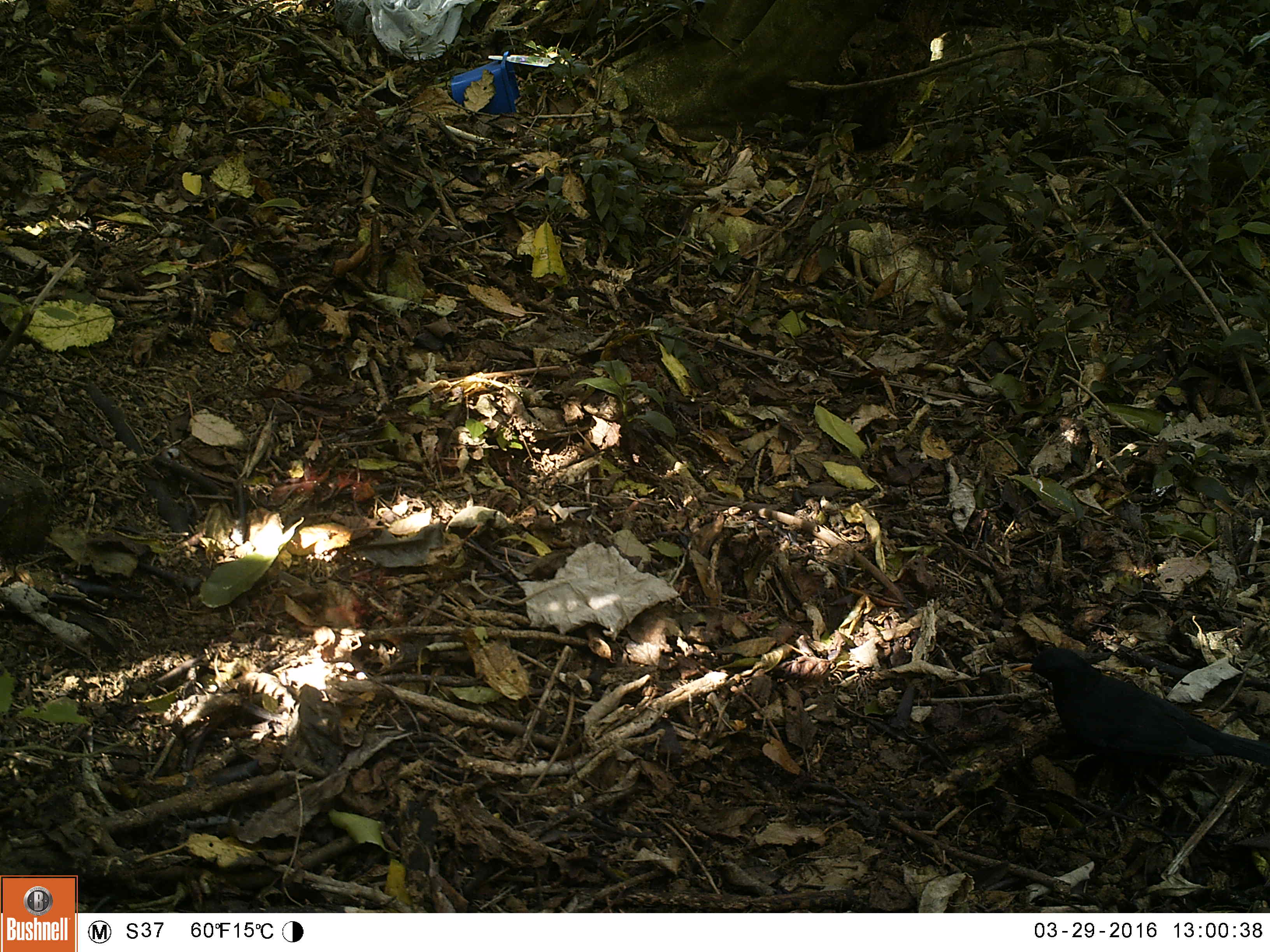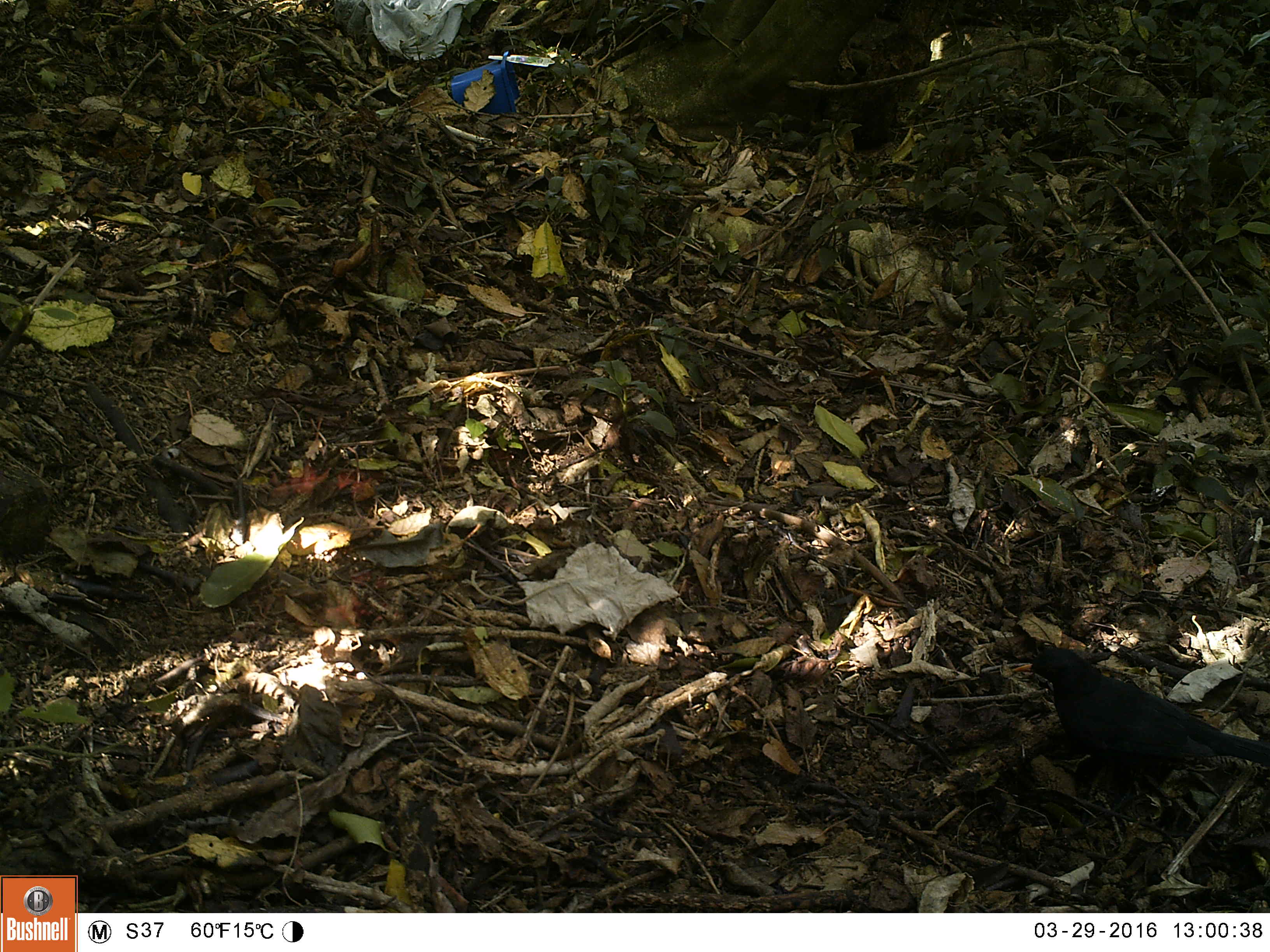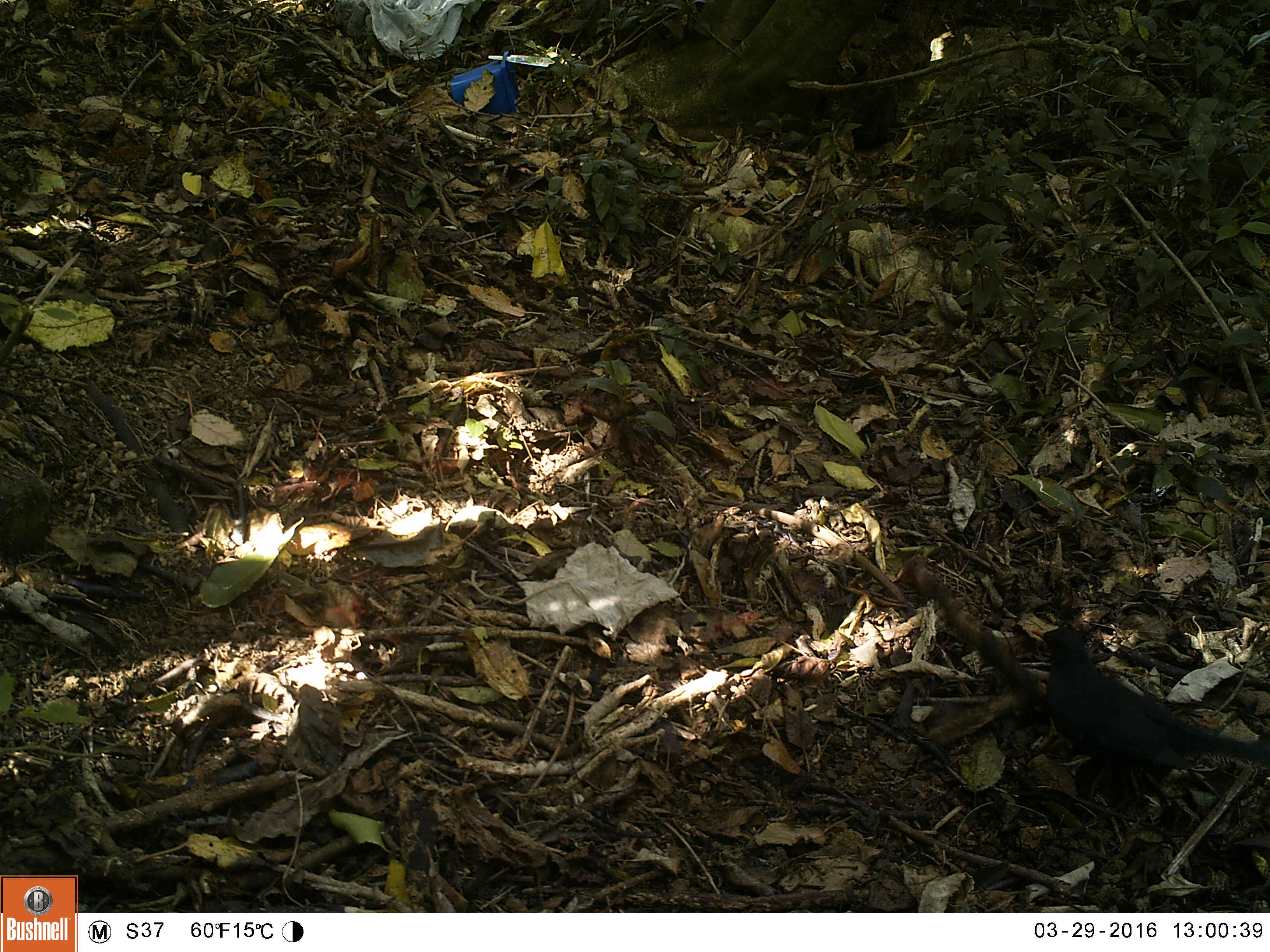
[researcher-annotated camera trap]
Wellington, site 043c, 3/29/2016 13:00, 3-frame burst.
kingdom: Animalia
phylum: Chordata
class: Aves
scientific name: Aves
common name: bird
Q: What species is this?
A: Bird (Aves).